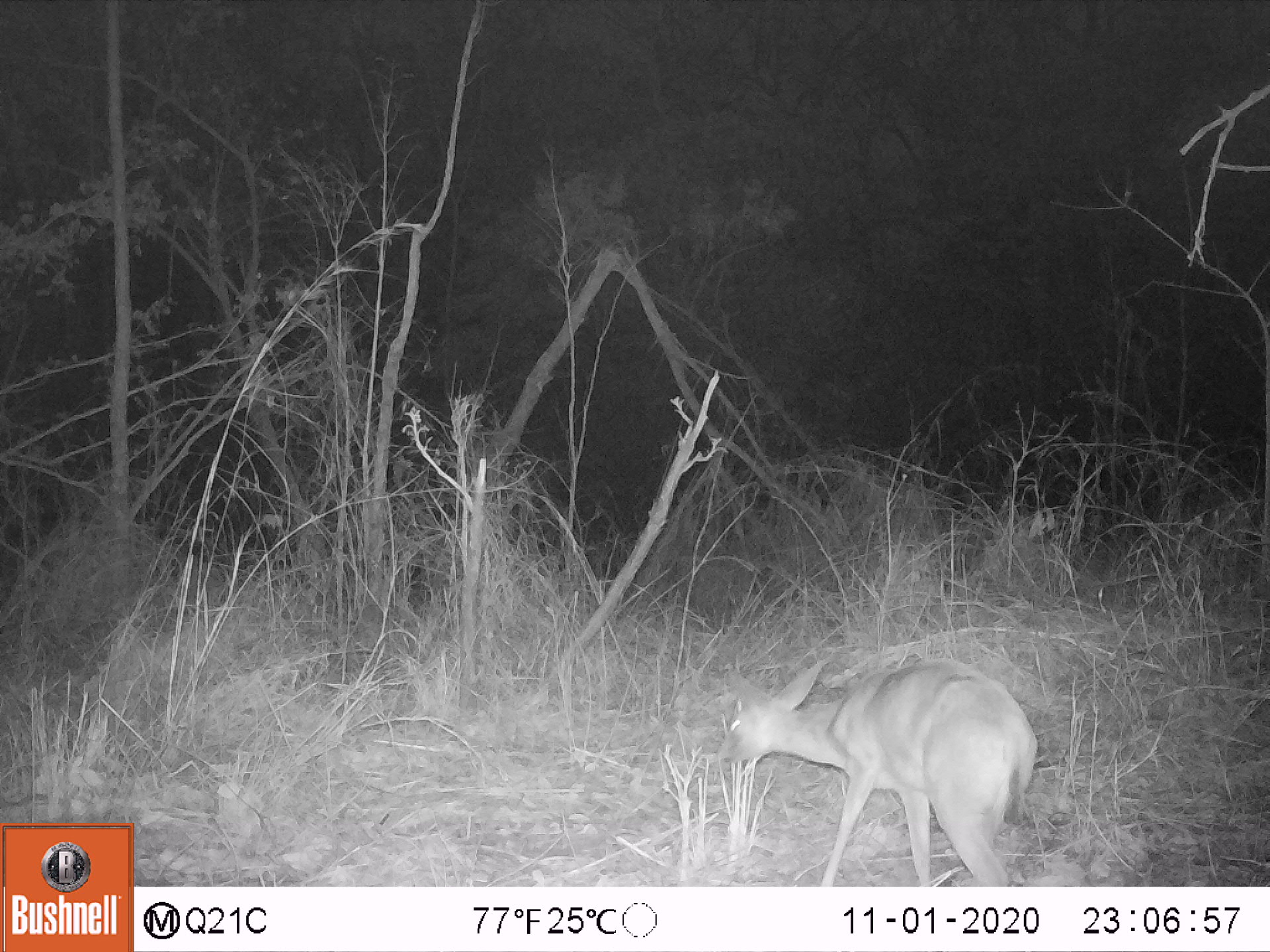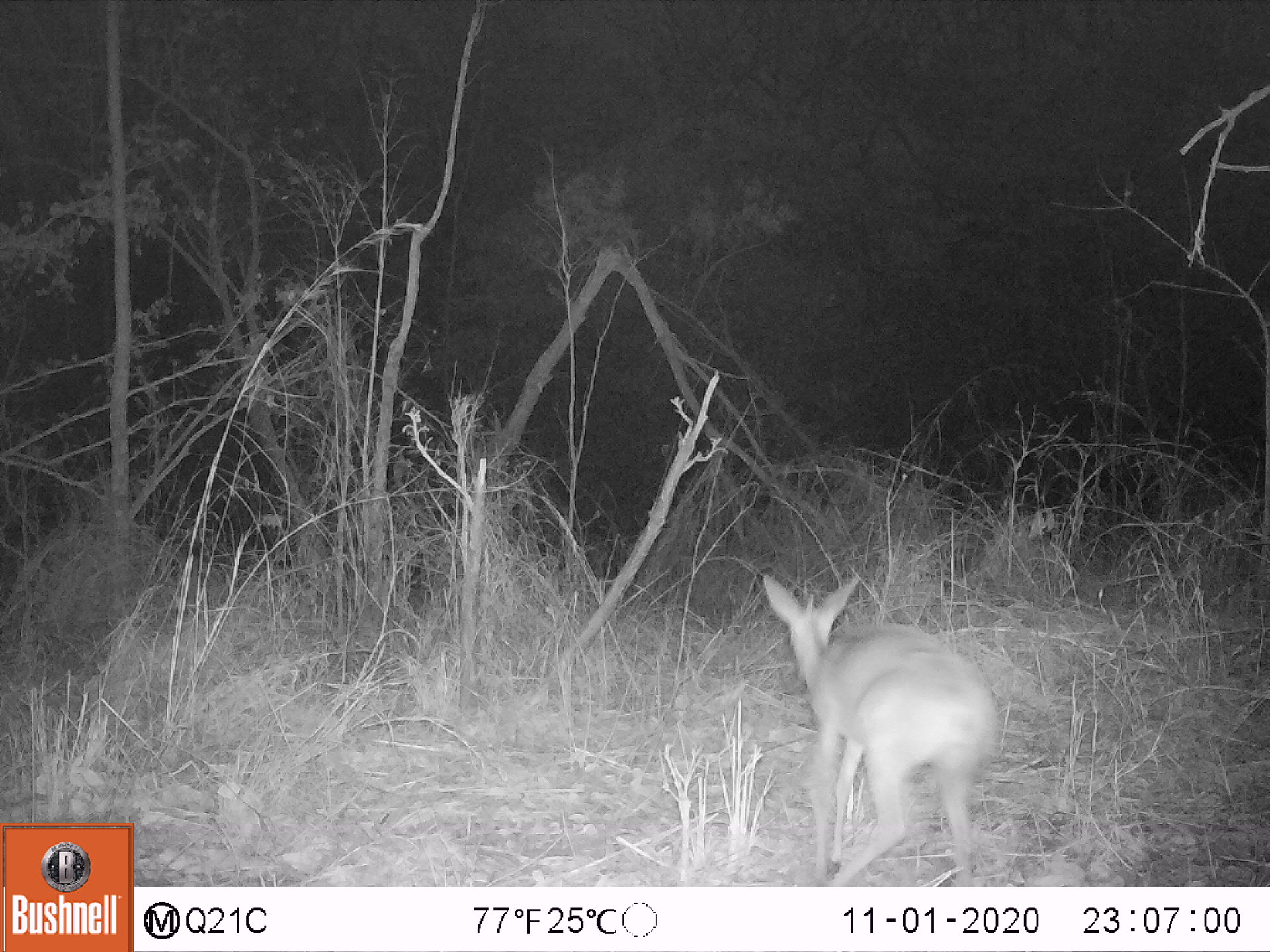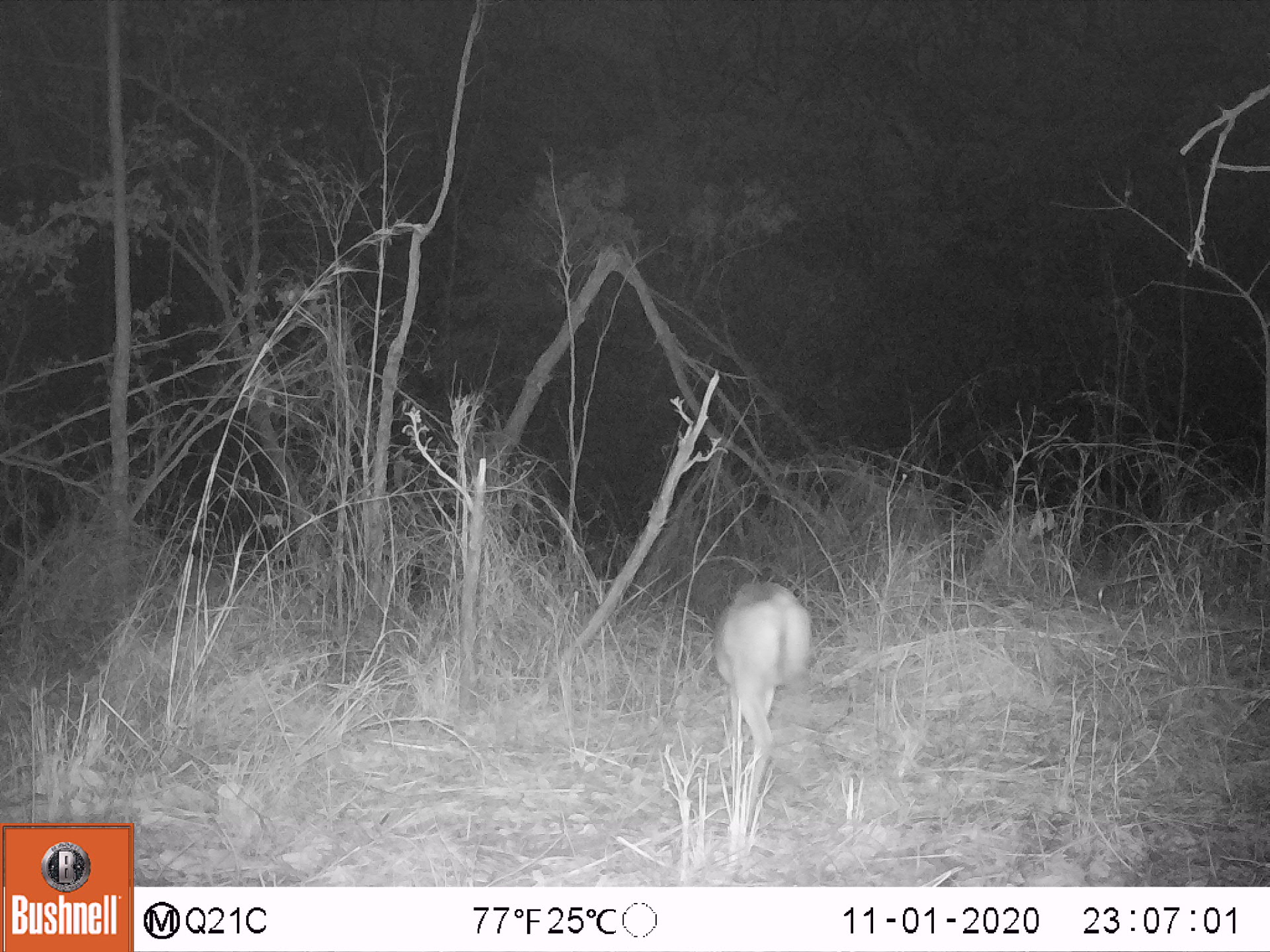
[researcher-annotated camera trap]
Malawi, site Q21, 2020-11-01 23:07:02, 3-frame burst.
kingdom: Animalia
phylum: Chordata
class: Mammalia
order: Artiodactyla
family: Bovidae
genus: Sylvicapra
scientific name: Sylvicapra grimmia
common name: common duiker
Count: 1.